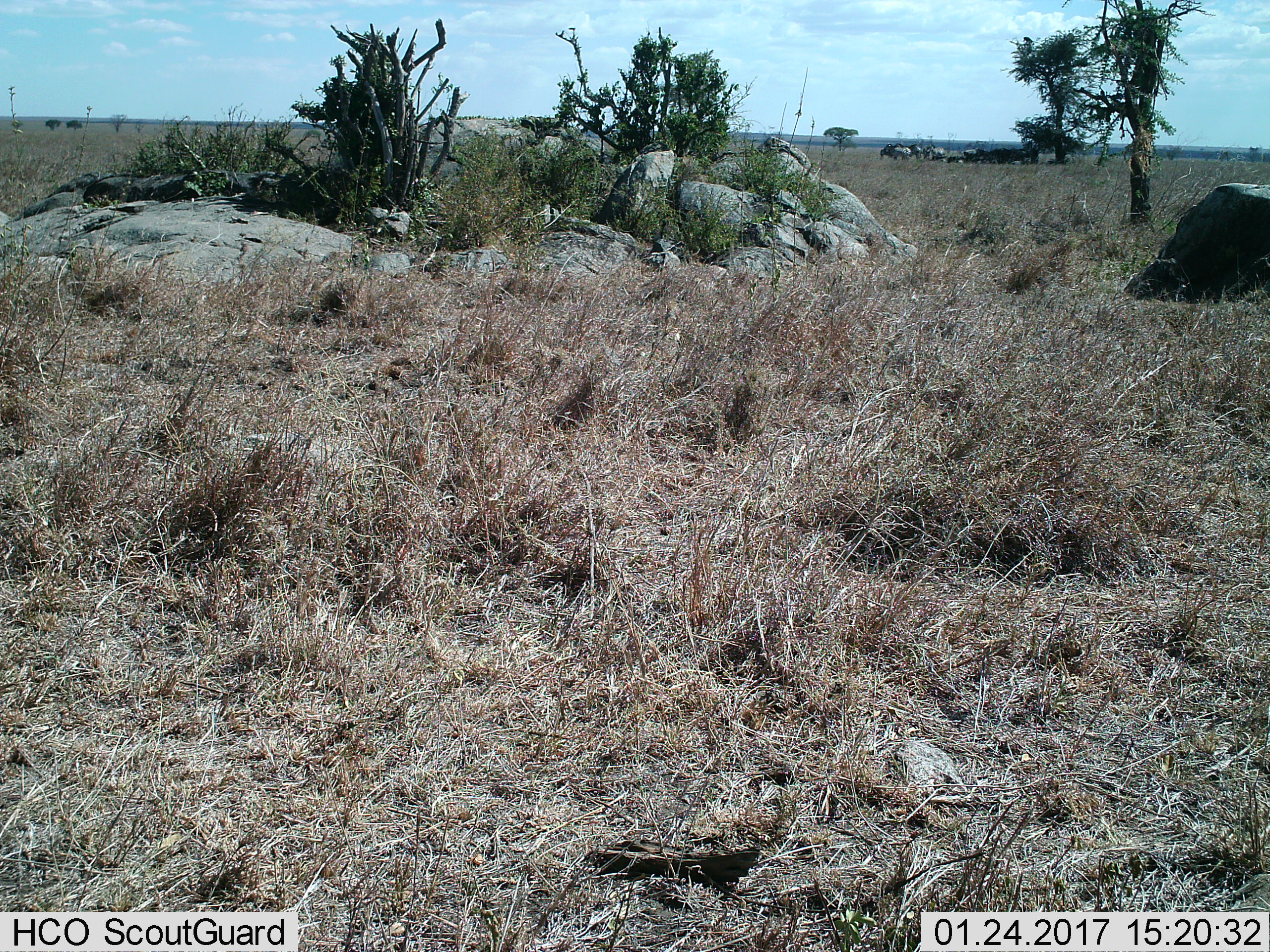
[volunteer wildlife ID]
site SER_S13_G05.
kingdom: Animalia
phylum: Chordata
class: Mammalia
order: Perissodactyla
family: Equidae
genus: Equus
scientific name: Equus quagga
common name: plains zebra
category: zebraplains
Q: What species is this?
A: Zebraplains (plains zebra) (Equus quagga).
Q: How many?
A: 11-50.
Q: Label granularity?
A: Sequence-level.